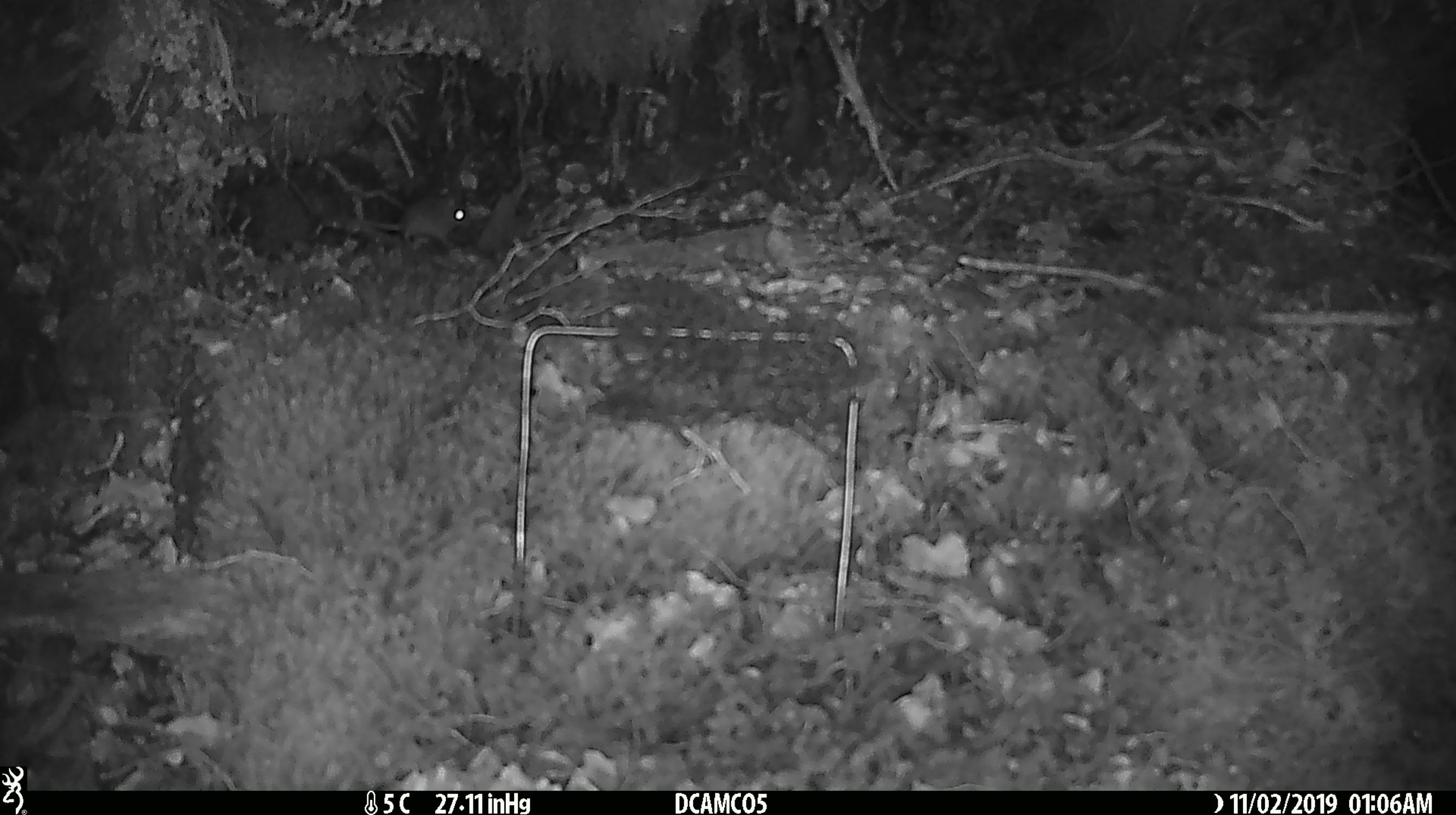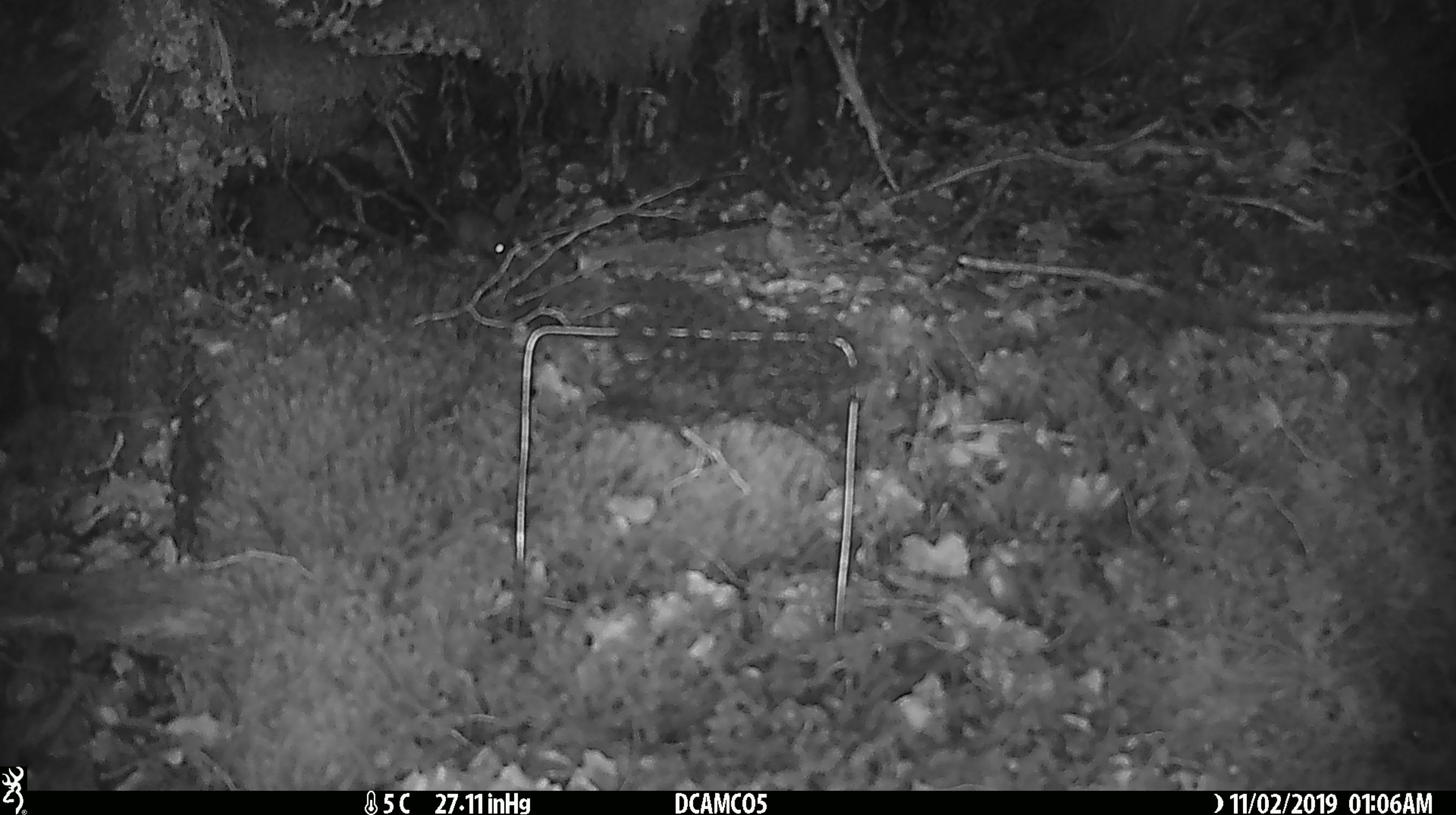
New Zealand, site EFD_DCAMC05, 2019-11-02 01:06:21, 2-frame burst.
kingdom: Animalia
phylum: Chordata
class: Mammalia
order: Rodentia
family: Muridae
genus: Mus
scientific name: Mus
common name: mouse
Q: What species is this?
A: Mouse (Mus).